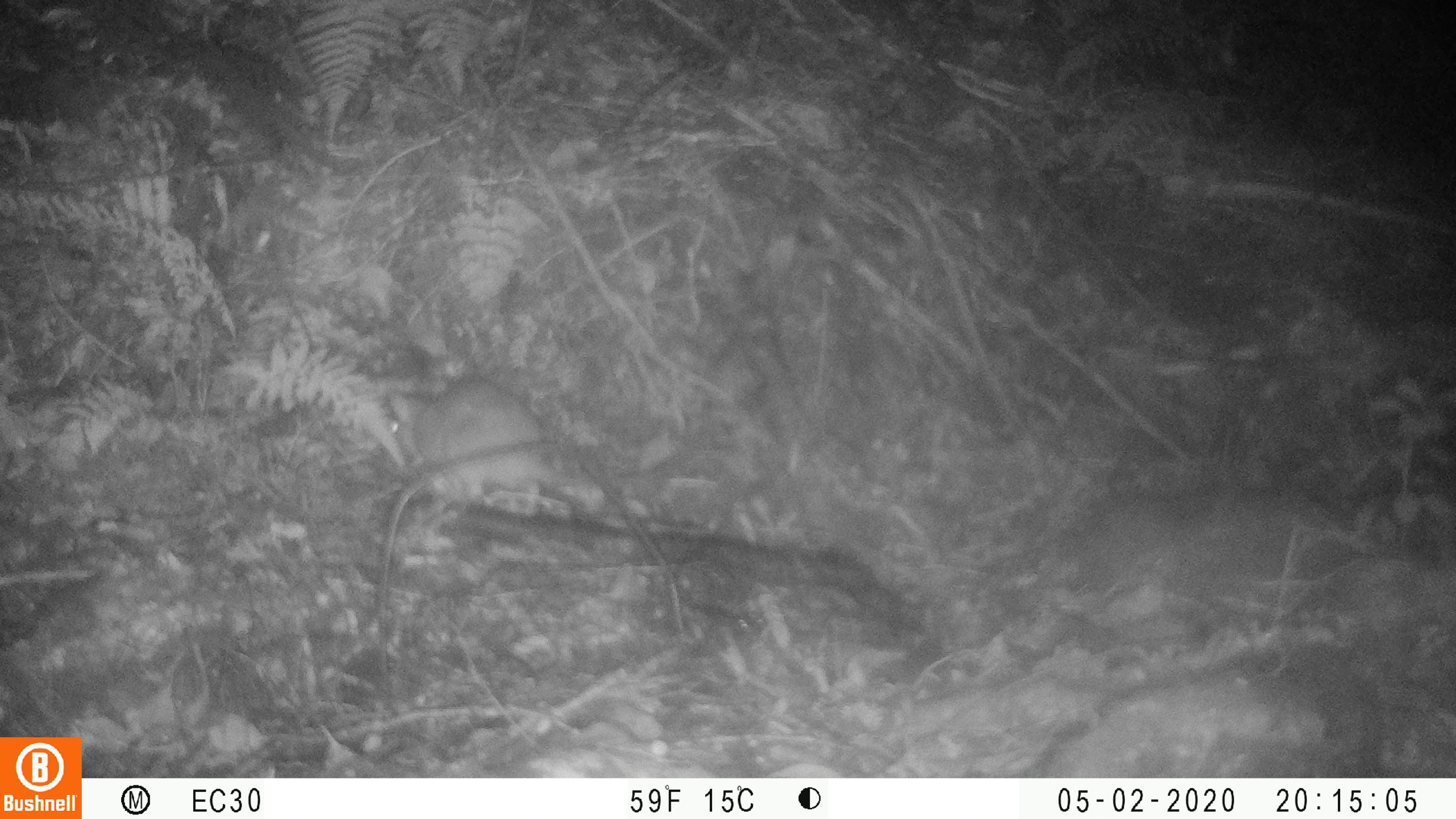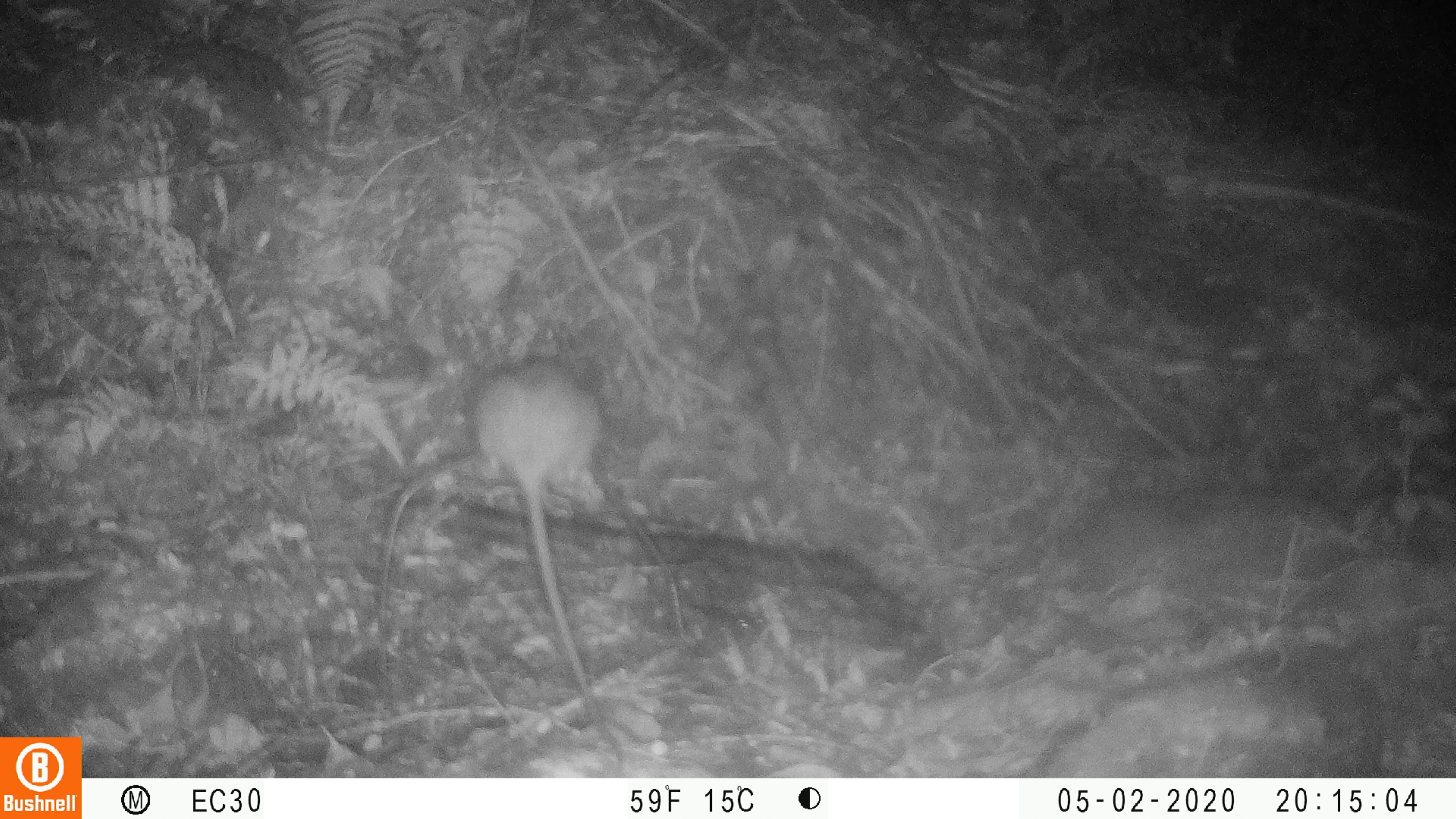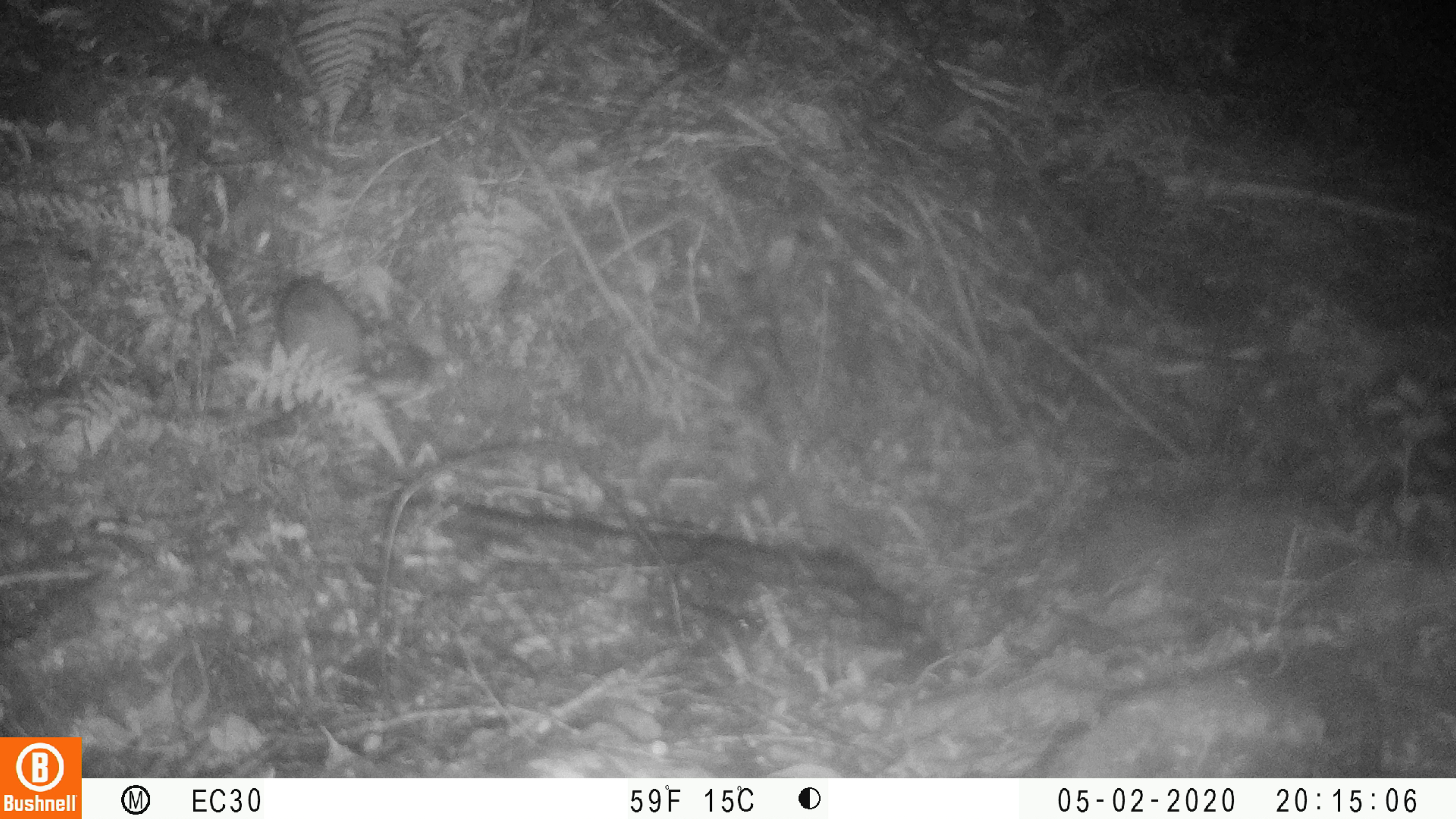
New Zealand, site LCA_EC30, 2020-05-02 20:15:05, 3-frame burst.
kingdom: Animalia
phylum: Chordata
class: Mammalia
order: Rodentia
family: Muridae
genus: Rattus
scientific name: Rattus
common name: rat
Rat (Rattus).